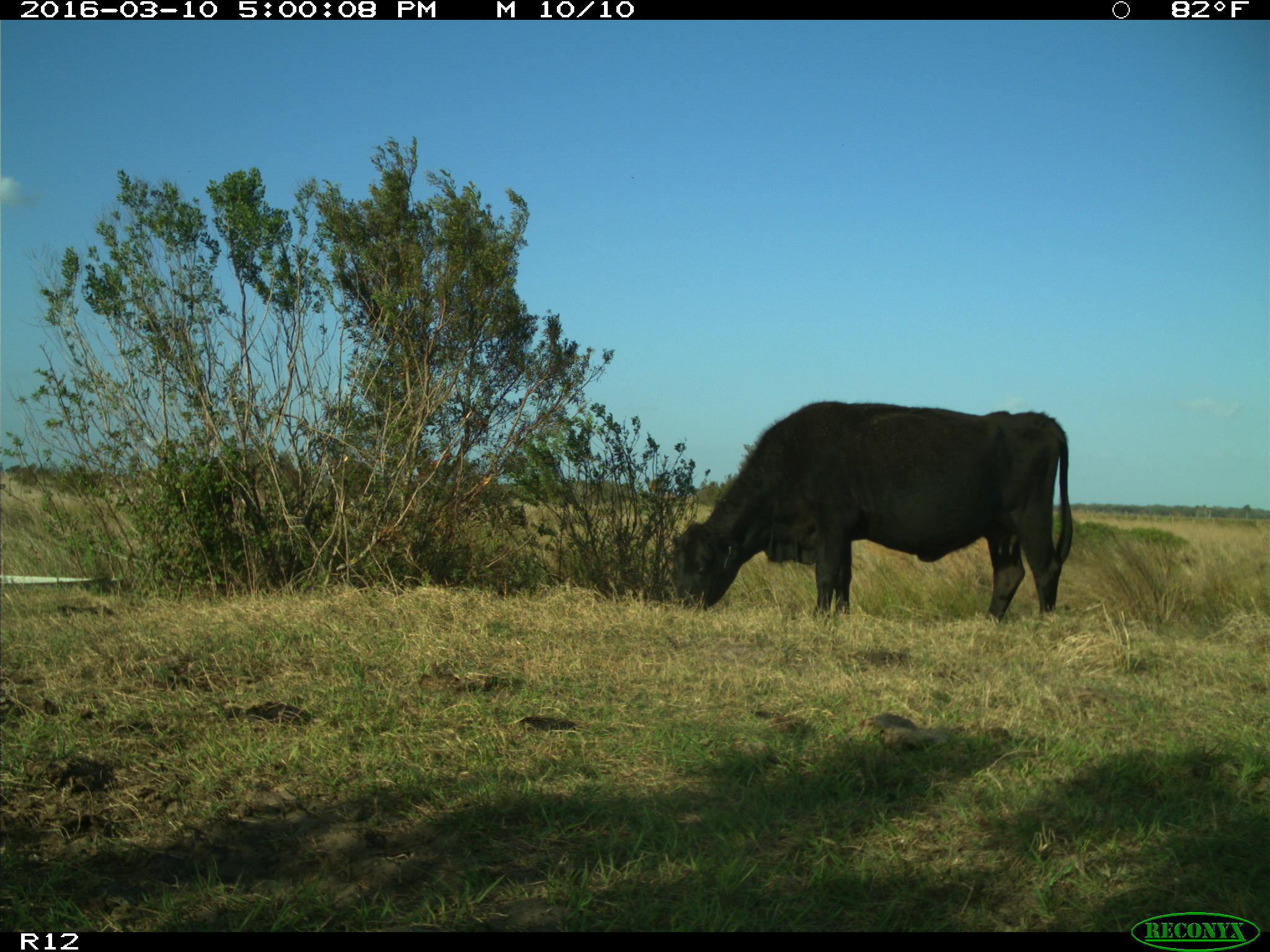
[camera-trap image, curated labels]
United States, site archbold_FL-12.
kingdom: Animalia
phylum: Chordata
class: Mammalia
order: Artiodactyla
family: Bovidae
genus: Bos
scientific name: Bos taurus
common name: domestic cow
Bos taurus (domestic cow).